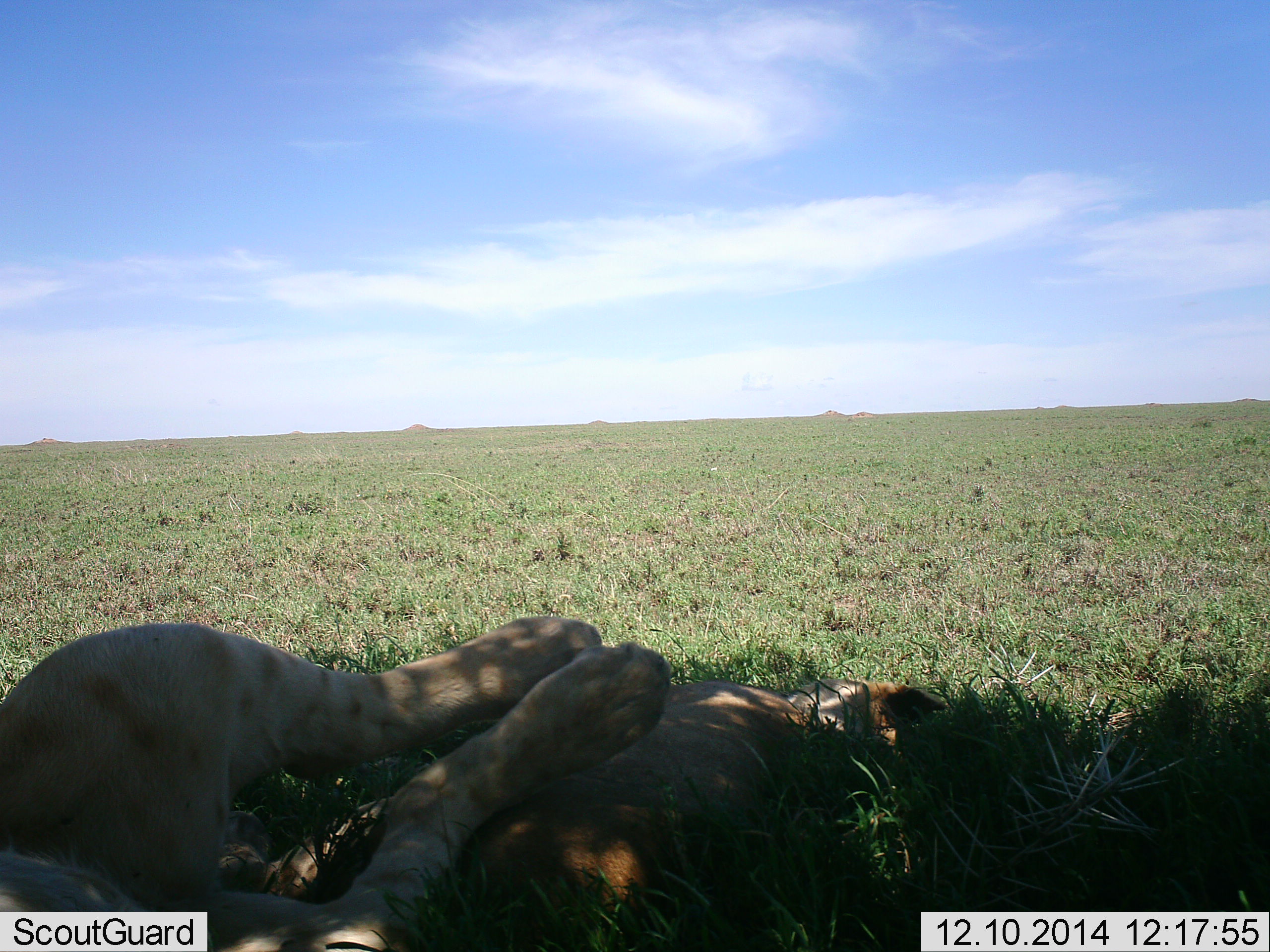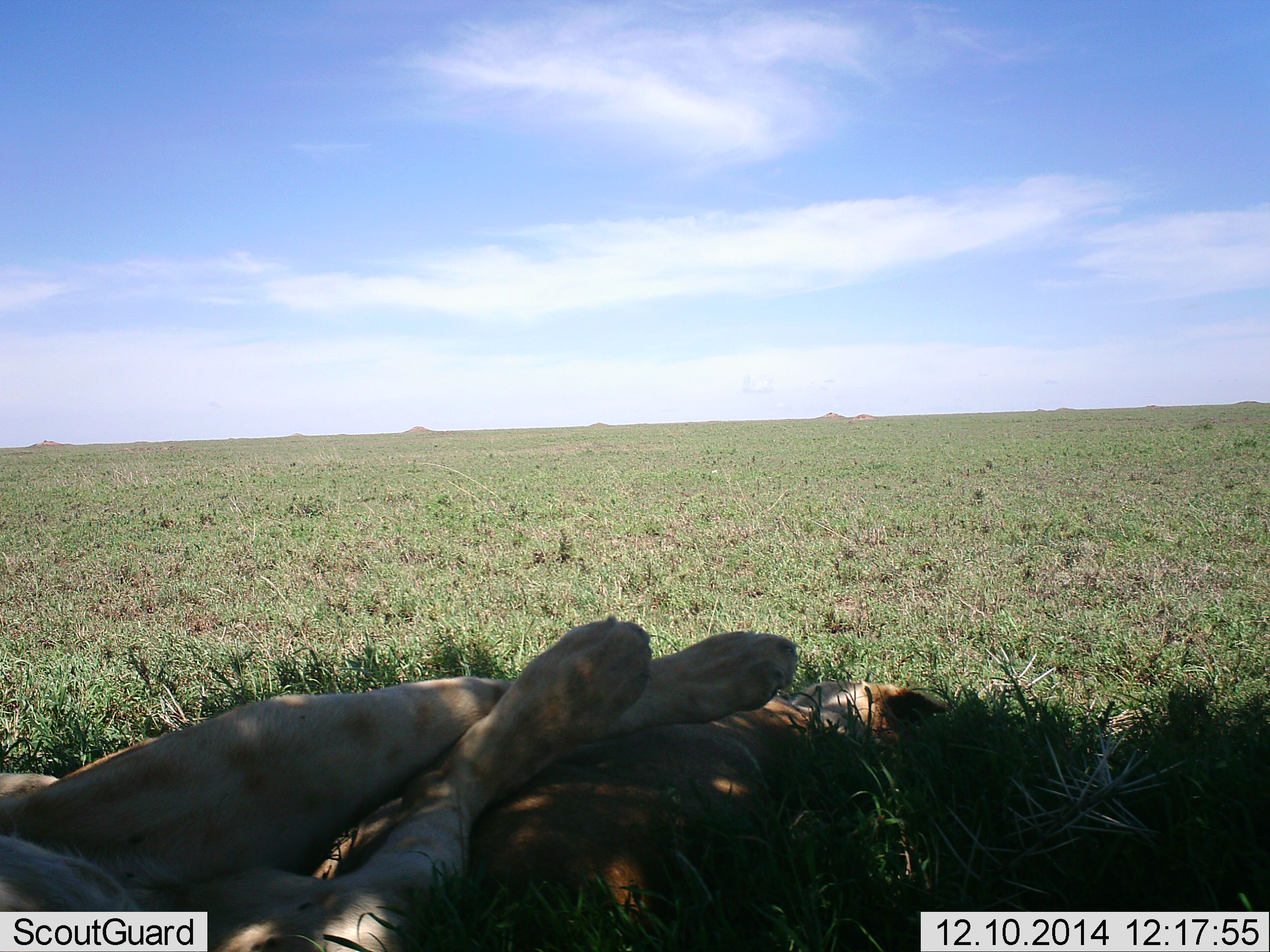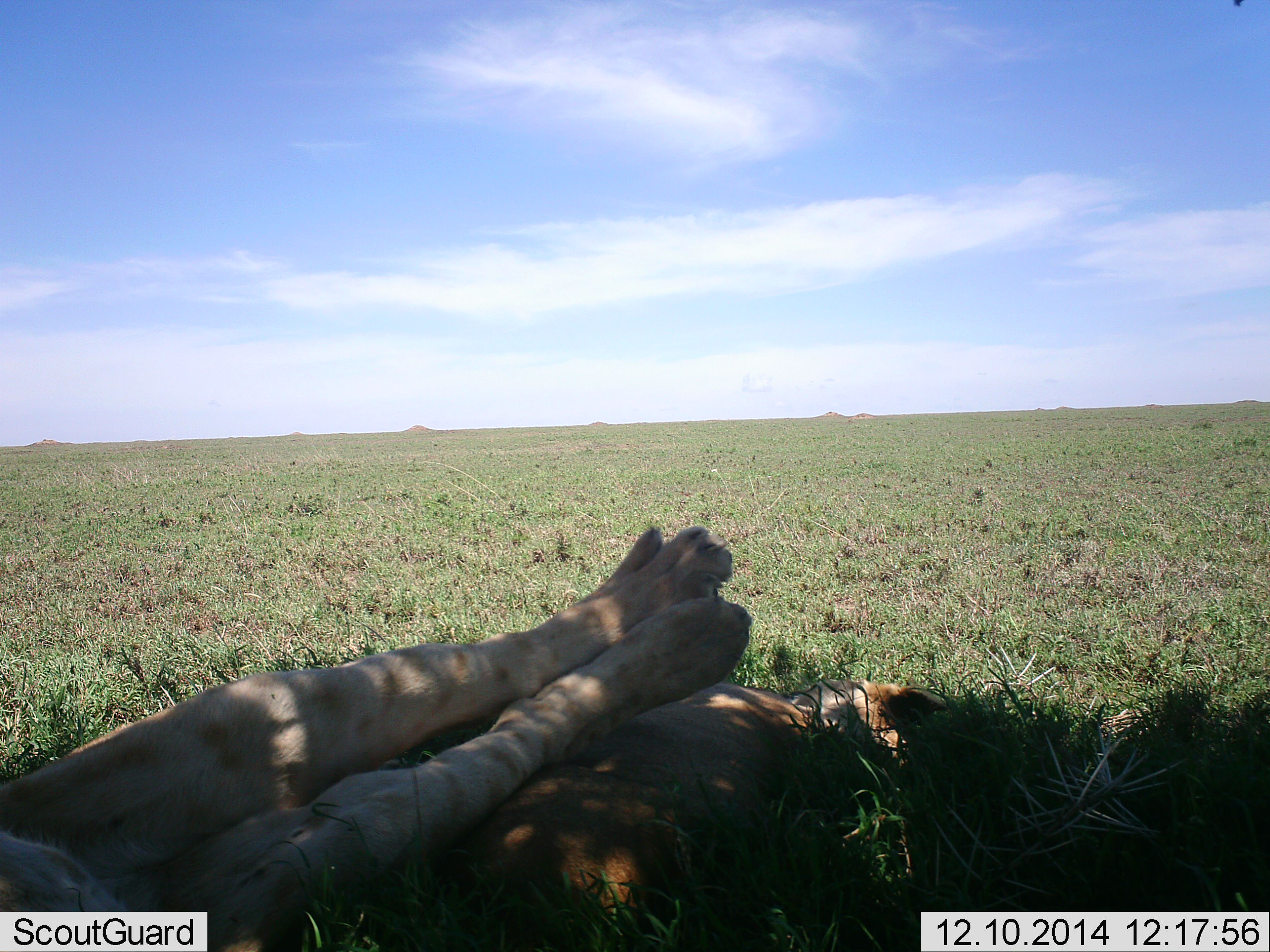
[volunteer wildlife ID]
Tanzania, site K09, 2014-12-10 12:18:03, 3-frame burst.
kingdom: Animalia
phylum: Chordata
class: Mammalia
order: Carnivora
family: Felidae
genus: Panthera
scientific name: Panthera leo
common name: lion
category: lionfemale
Lionfemale (lion) (Panthera leo), count 2. Behavior (volunteer vote fractions): standing 0%, resting 100%, moving 0%, interacting 0%. Young present (vote fraction): 22%. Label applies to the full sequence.